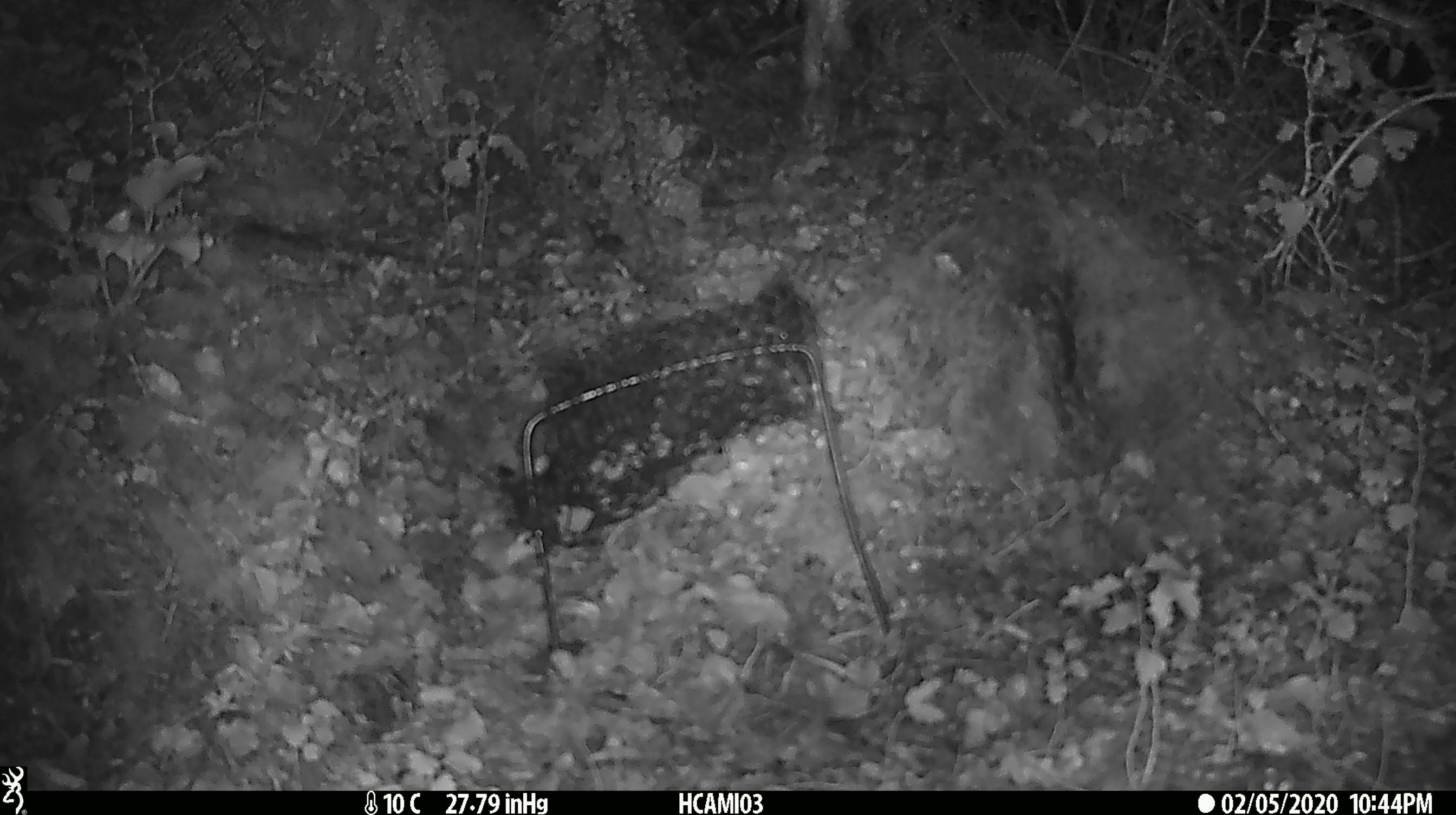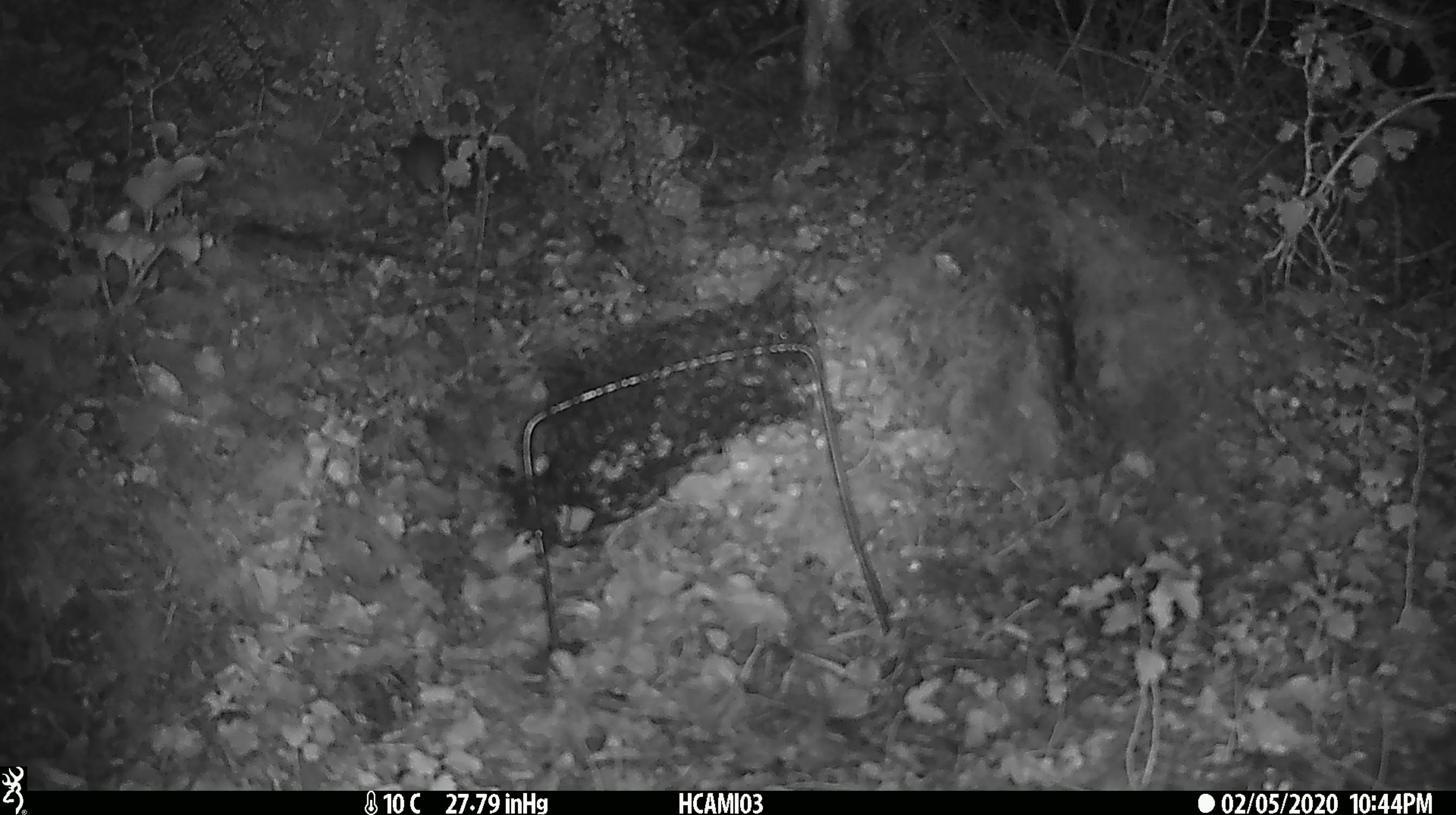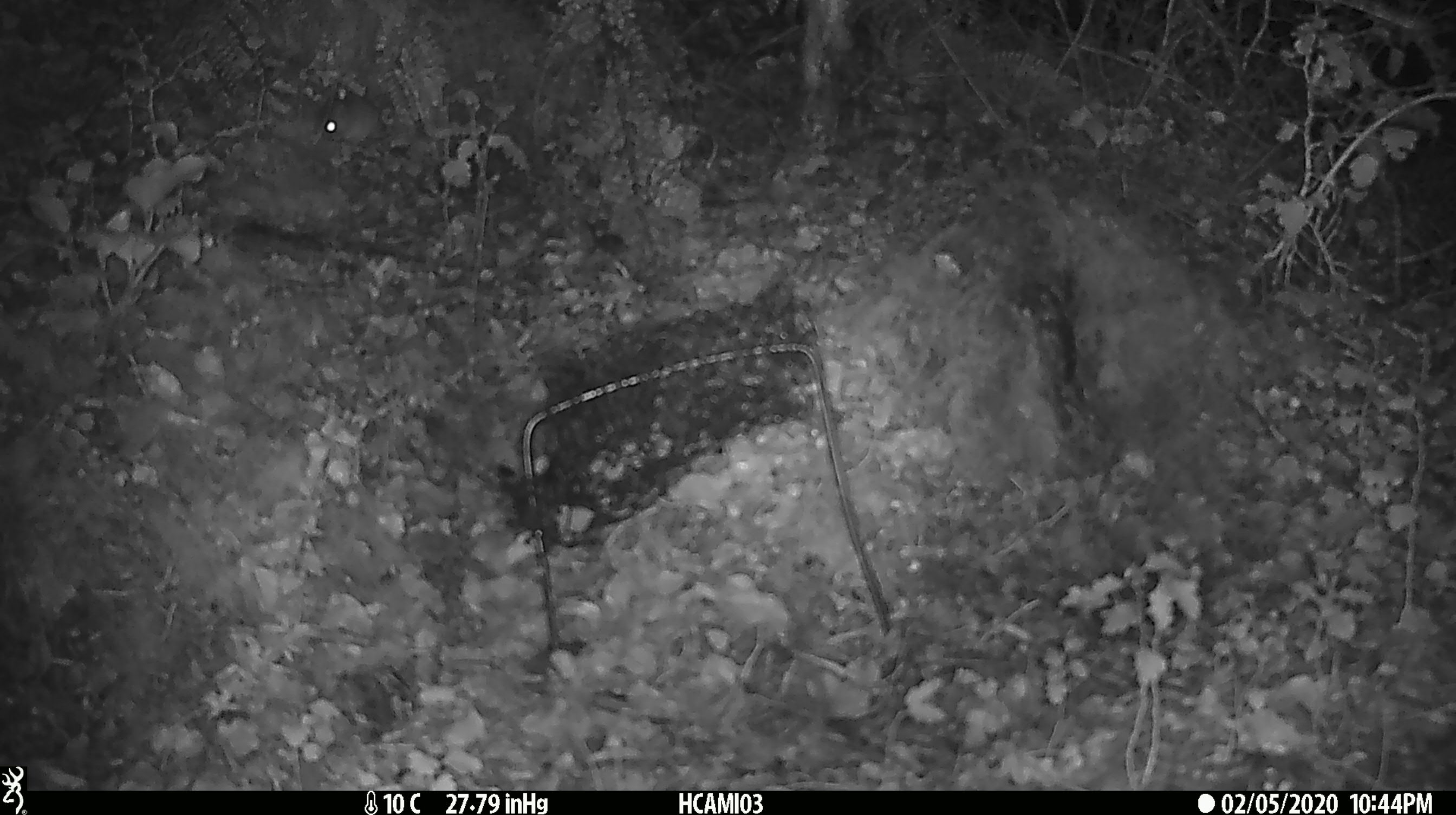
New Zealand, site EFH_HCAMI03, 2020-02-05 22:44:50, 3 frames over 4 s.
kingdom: Animalia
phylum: Chordata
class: Mammalia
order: Rodentia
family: Muridae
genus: Mus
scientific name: Mus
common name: mouse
Mouse (Mus).